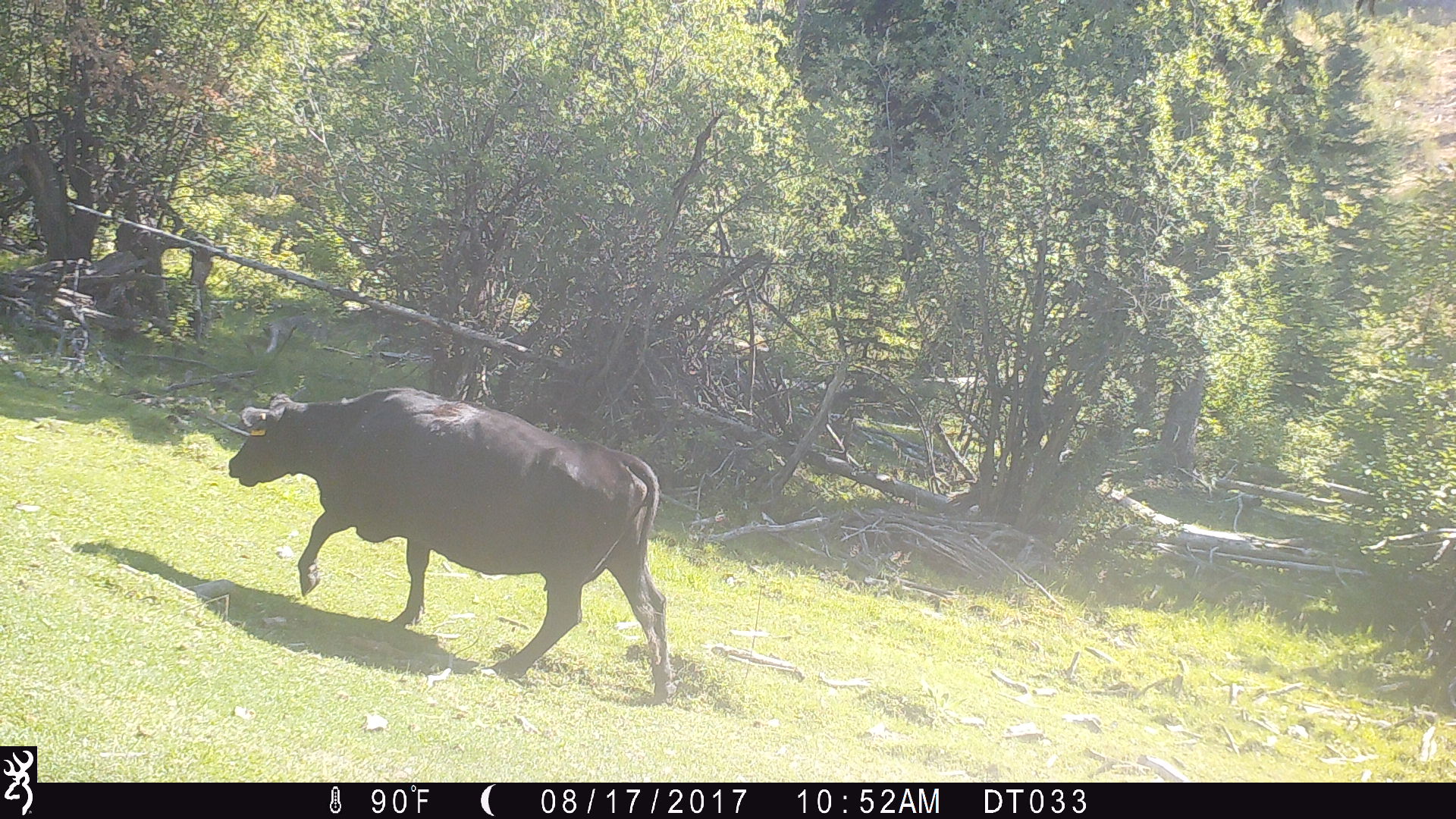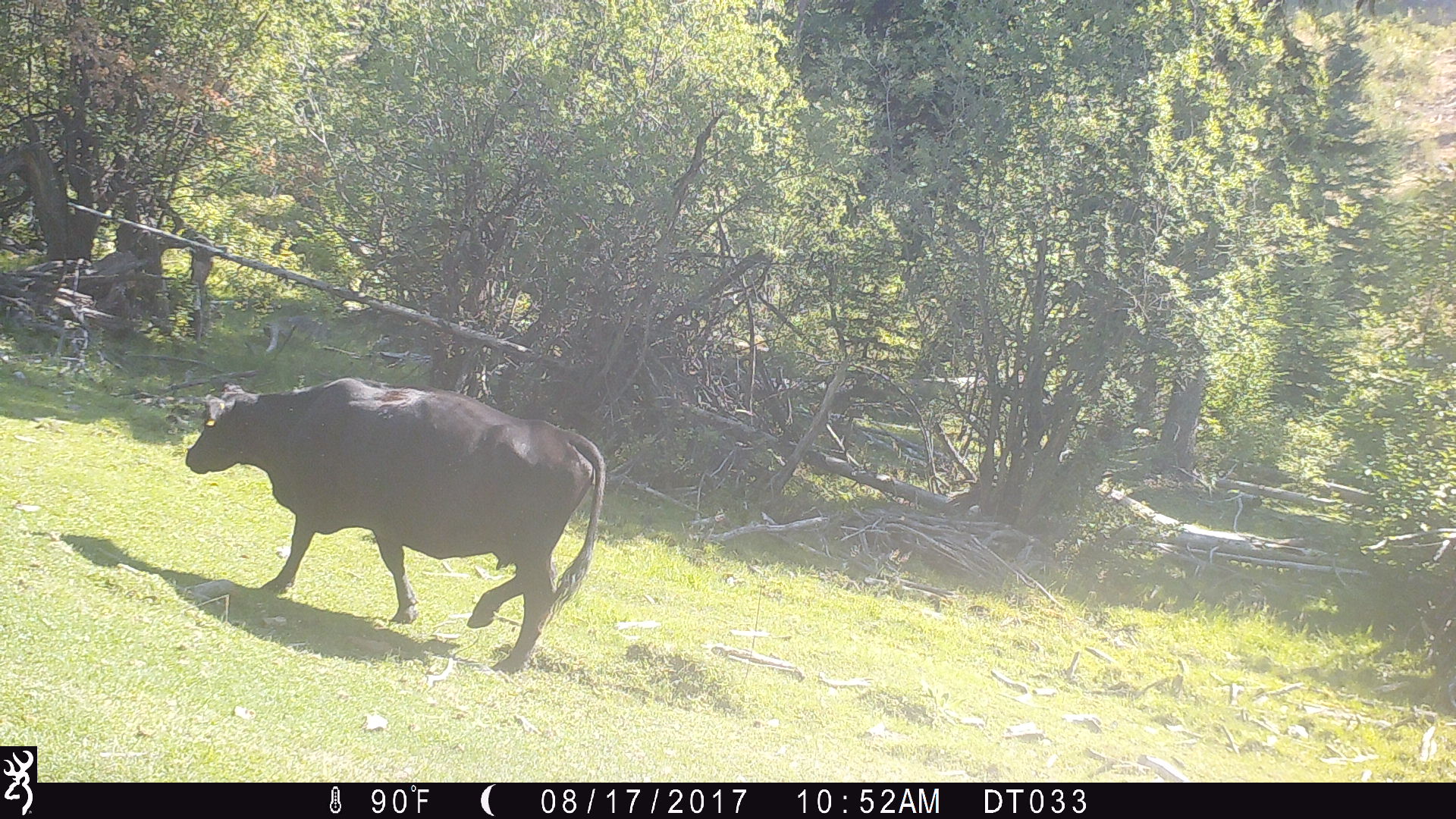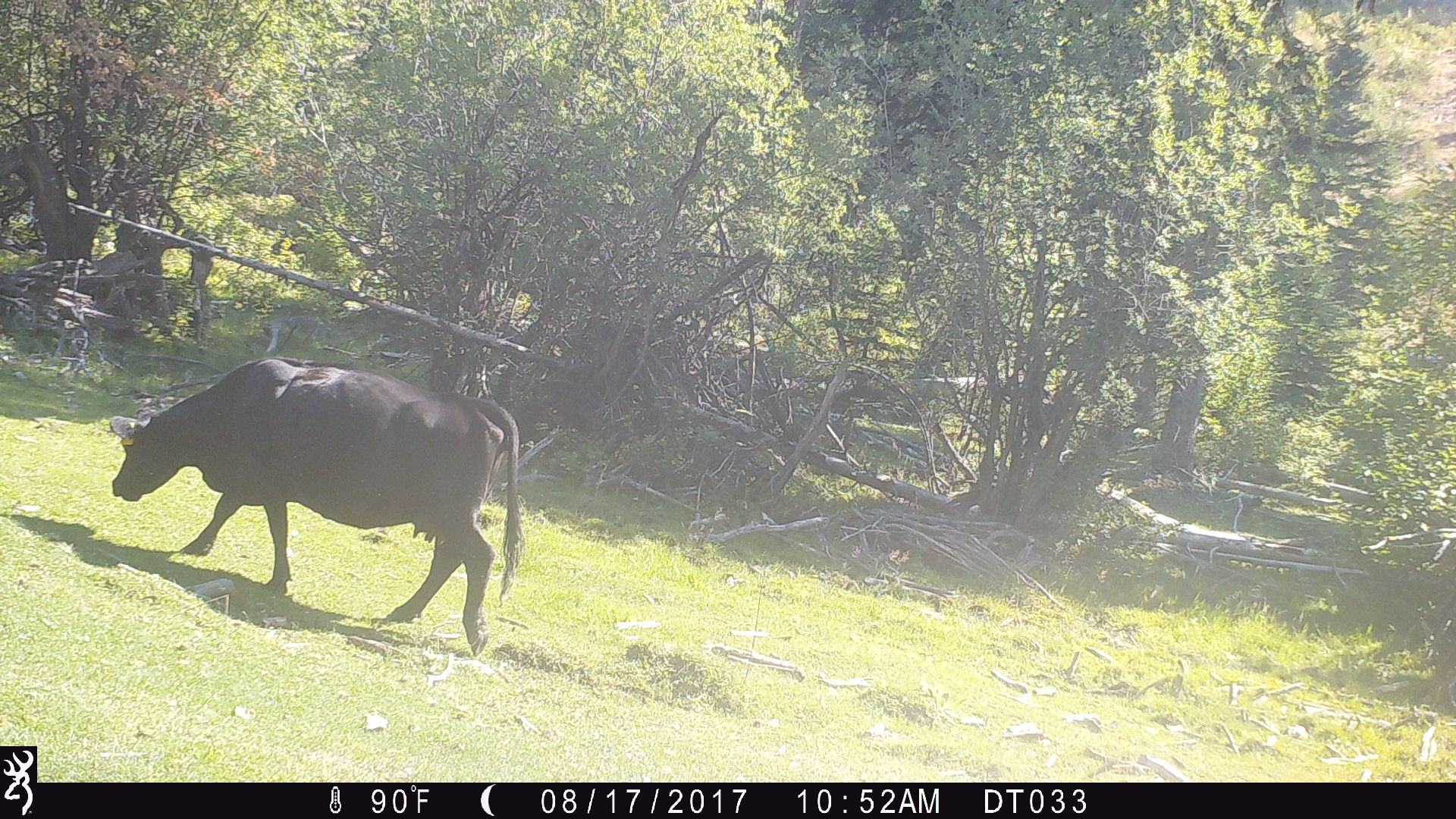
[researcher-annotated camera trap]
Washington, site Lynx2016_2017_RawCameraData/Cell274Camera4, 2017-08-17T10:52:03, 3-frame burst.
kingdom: Animalia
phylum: Chordata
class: Mammalia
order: Artiodactyla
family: Bovidae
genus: Bos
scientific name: Bos taurus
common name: domestic cattle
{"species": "domestic cattle (Bos taurus)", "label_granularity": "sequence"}